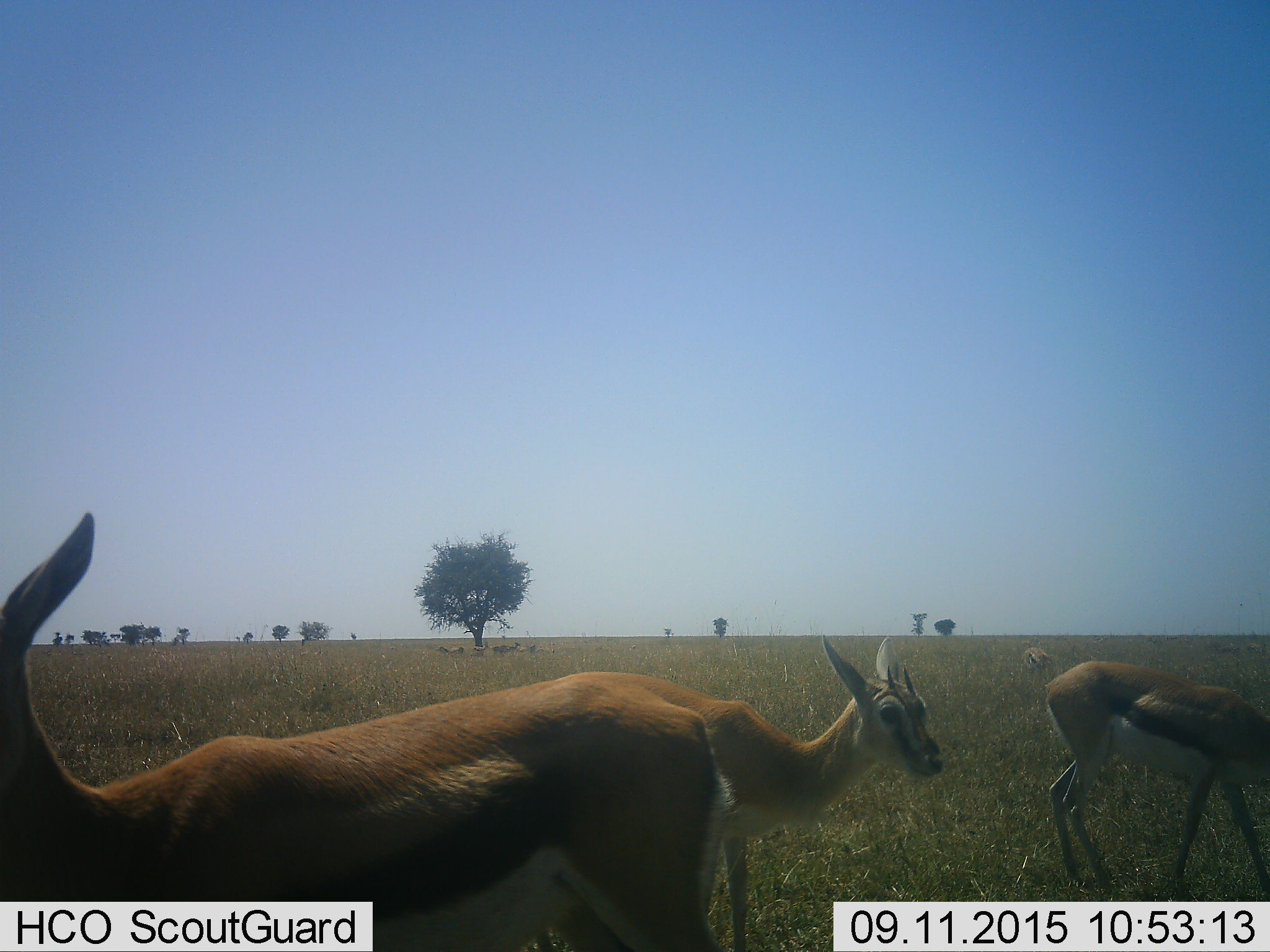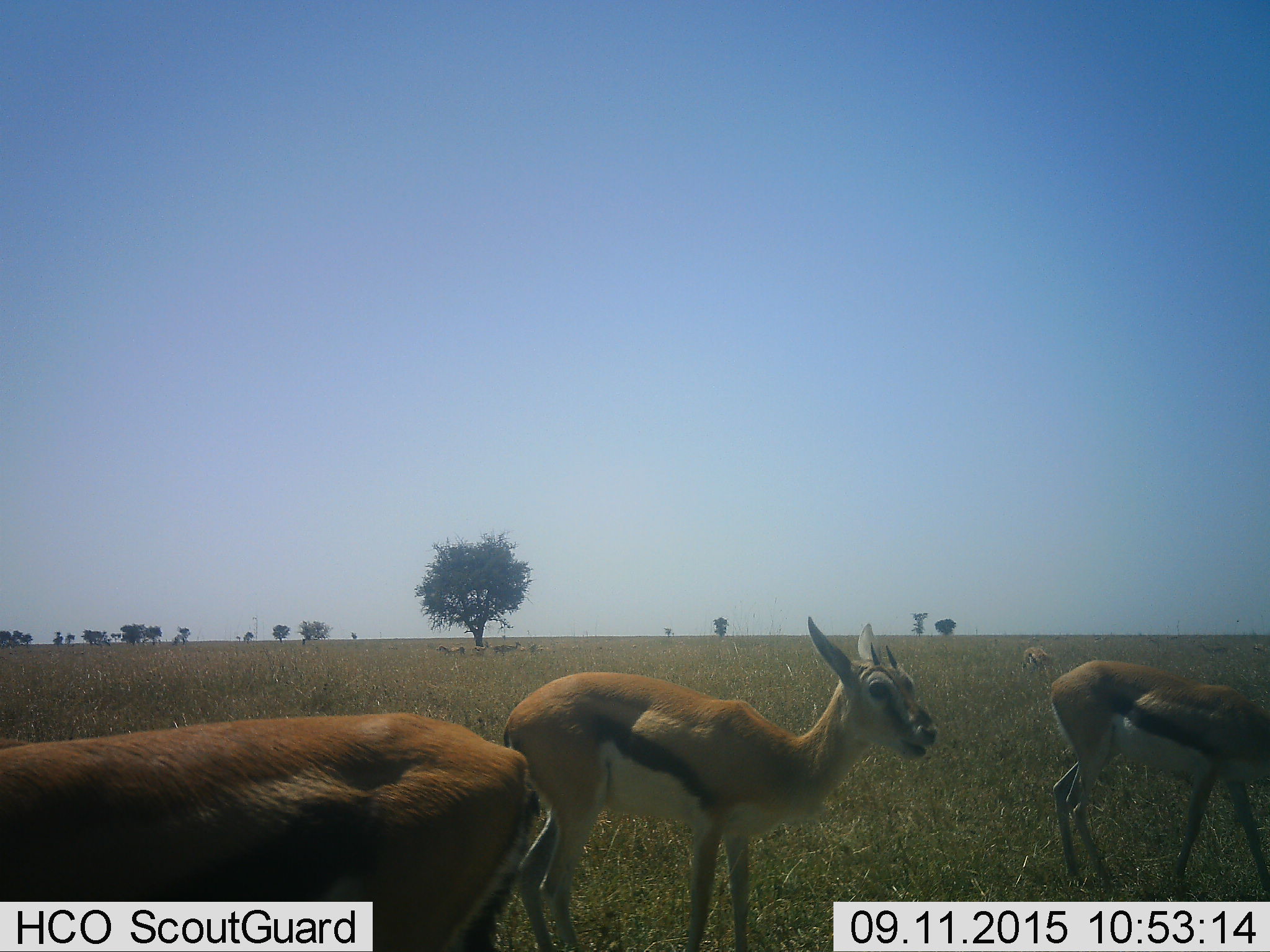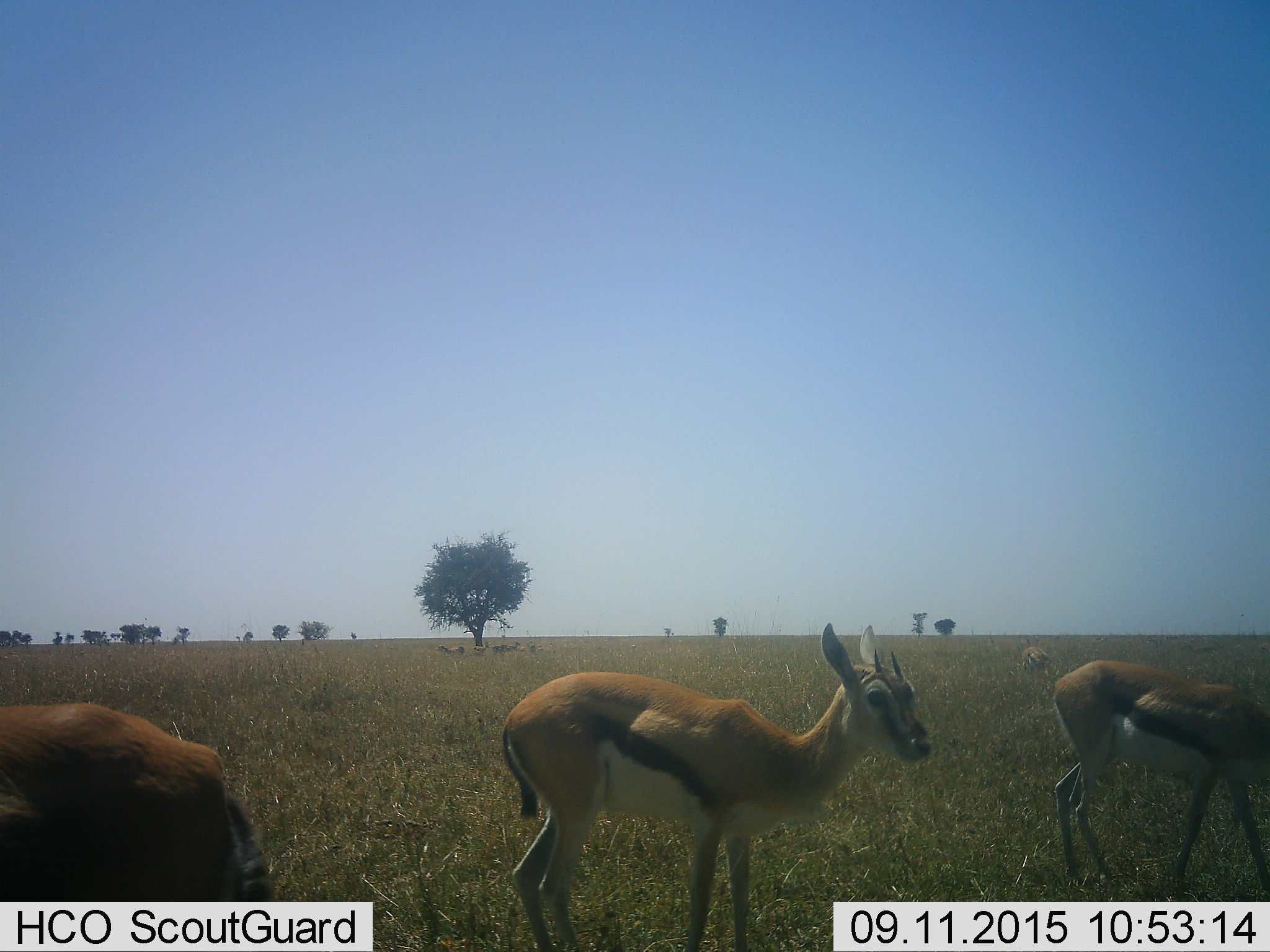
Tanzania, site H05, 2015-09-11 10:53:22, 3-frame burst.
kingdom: Animalia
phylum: Chordata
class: Mammalia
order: Artiodactyla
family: Bovidae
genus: Eudorcas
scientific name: Eudorcas thomsonii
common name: thomson's gazelle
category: gazellethomsons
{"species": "gazellethomsons (thomson's gazelle) (Eudorcas thomsonii)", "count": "11-50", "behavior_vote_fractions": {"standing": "100%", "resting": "12%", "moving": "38%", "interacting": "0%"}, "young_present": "25%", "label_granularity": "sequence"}